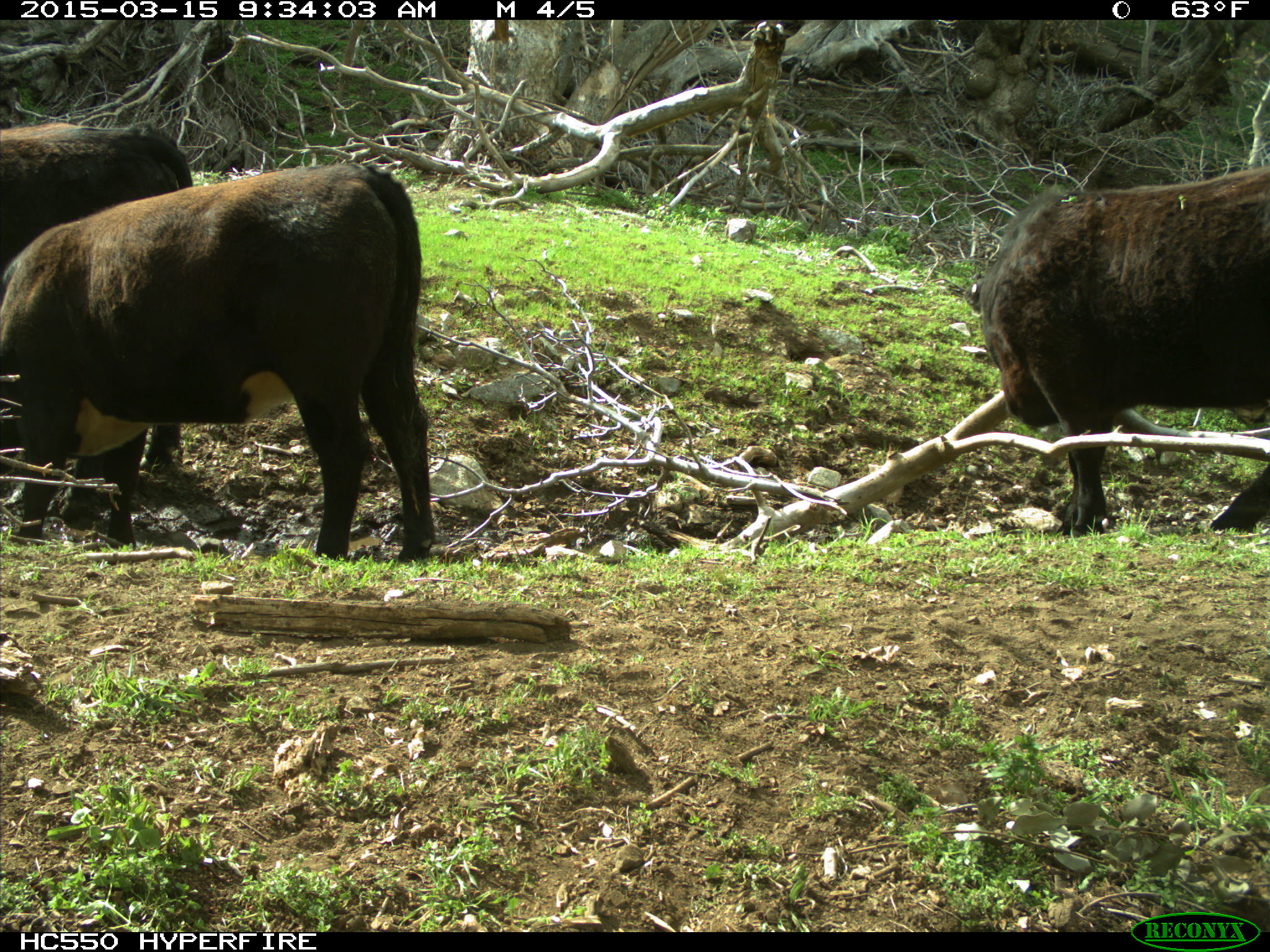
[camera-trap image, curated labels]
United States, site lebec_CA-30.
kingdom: Animalia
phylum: Chordata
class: Mammalia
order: Artiodactyla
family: Bovidae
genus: Bos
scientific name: Bos taurus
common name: domestic cow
Bos taurus (domestic cow).